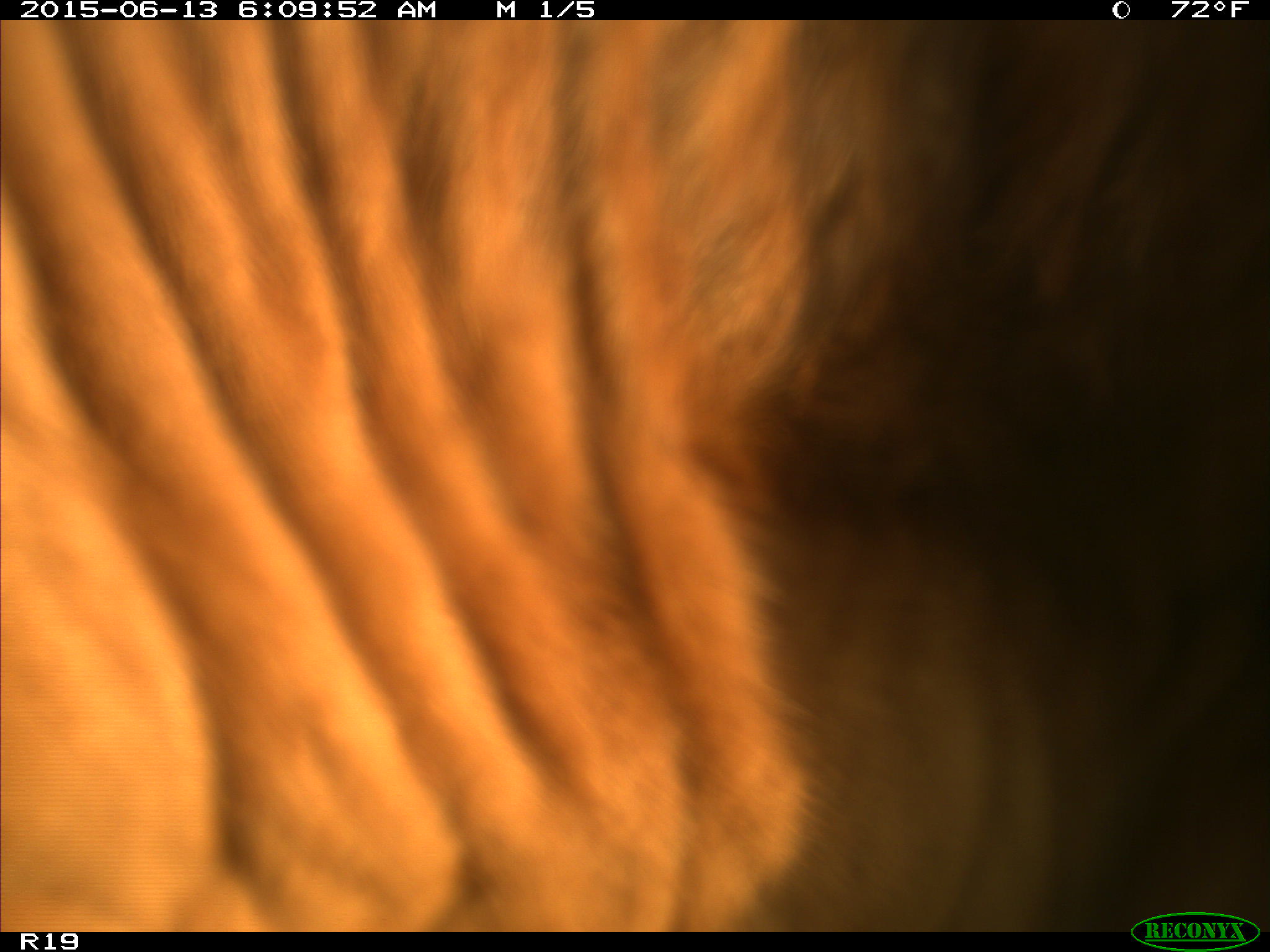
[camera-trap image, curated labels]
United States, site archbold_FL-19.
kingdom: Animalia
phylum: Chordata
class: Mammalia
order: Artiodactyla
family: Bovidae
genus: Bos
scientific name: Bos taurus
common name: domestic cow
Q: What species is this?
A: Bos taurus (domestic cow).